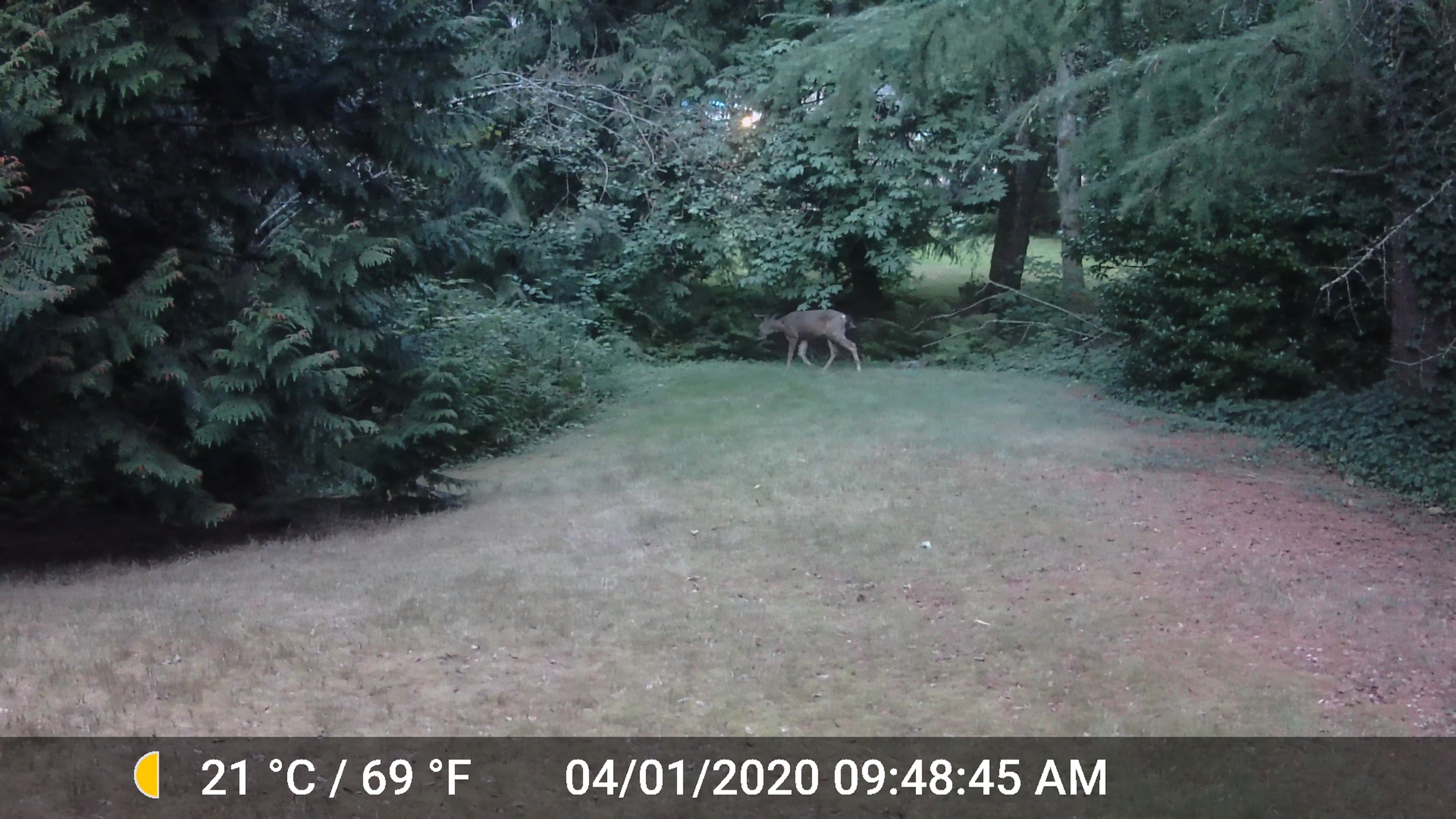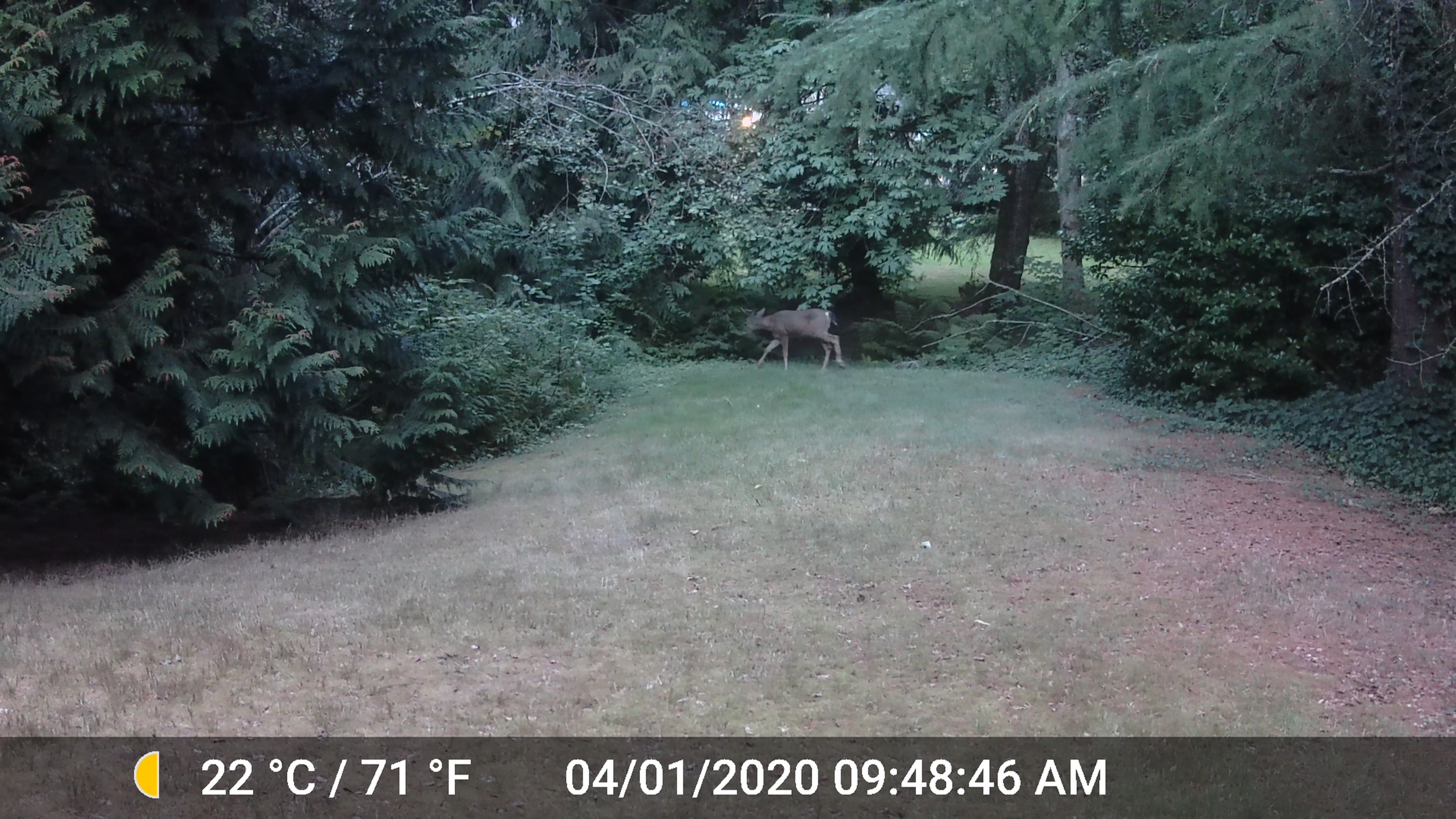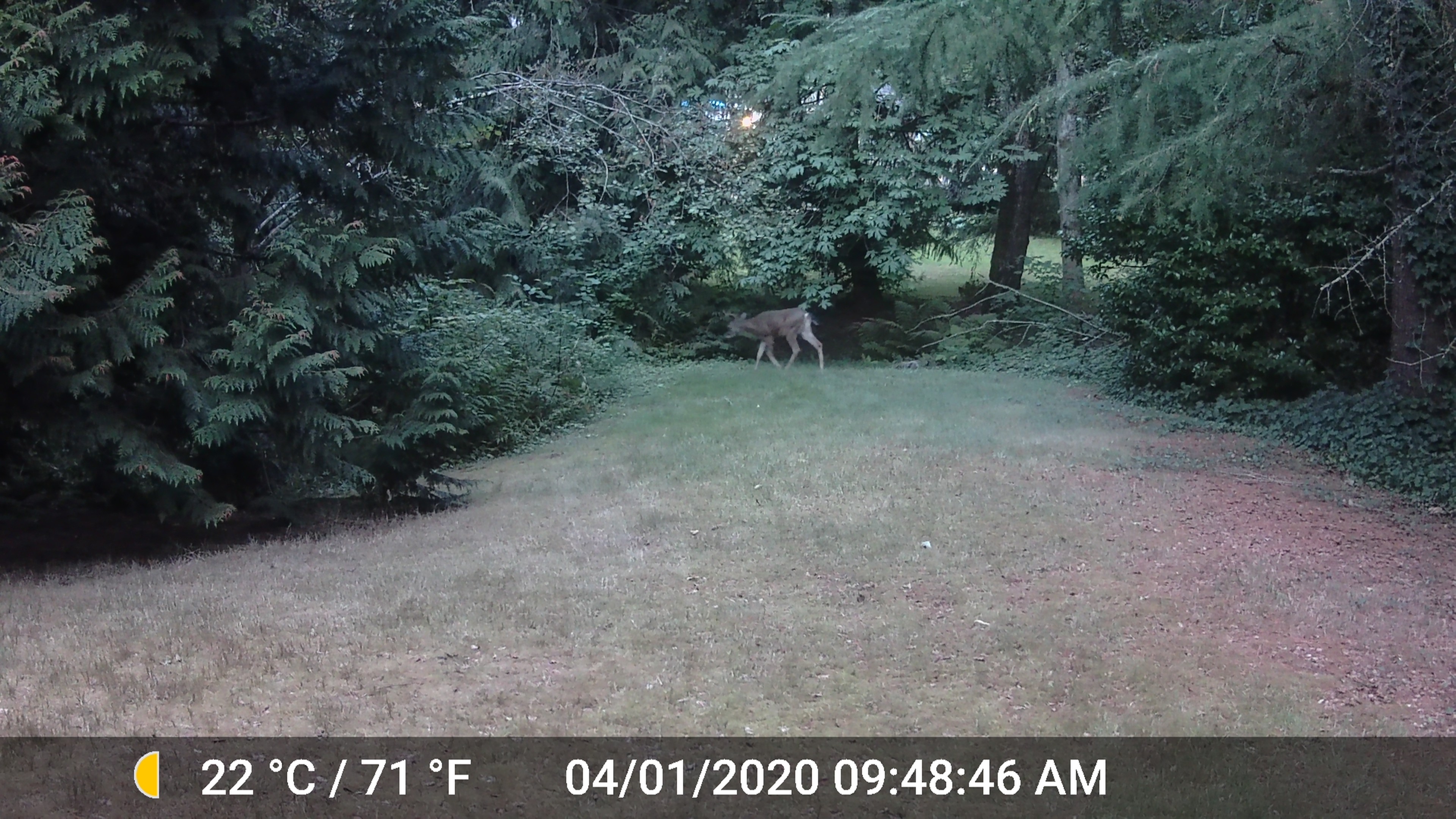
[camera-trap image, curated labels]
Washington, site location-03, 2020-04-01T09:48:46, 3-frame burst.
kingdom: Animalia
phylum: Chordata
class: Mammalia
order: Artiodactyla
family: Cervidae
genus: Odocoileus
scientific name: Odocoileus hemionus columbianus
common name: columbian blacktail deer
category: deer